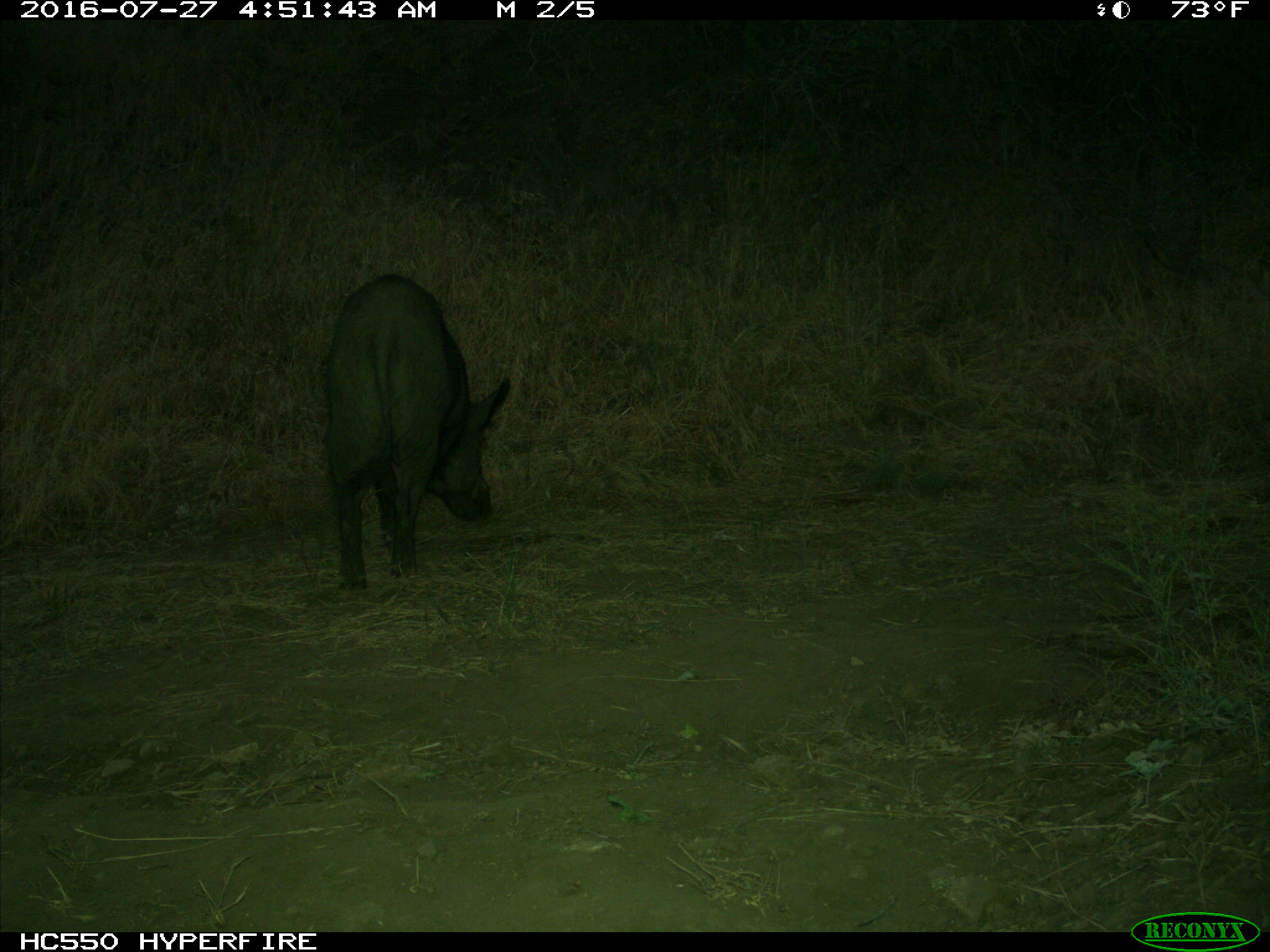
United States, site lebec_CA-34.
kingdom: Animalia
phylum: Chordata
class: Mammalia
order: Artiodactyla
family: Suidae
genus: Sus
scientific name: Sus scrofa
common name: wild boar